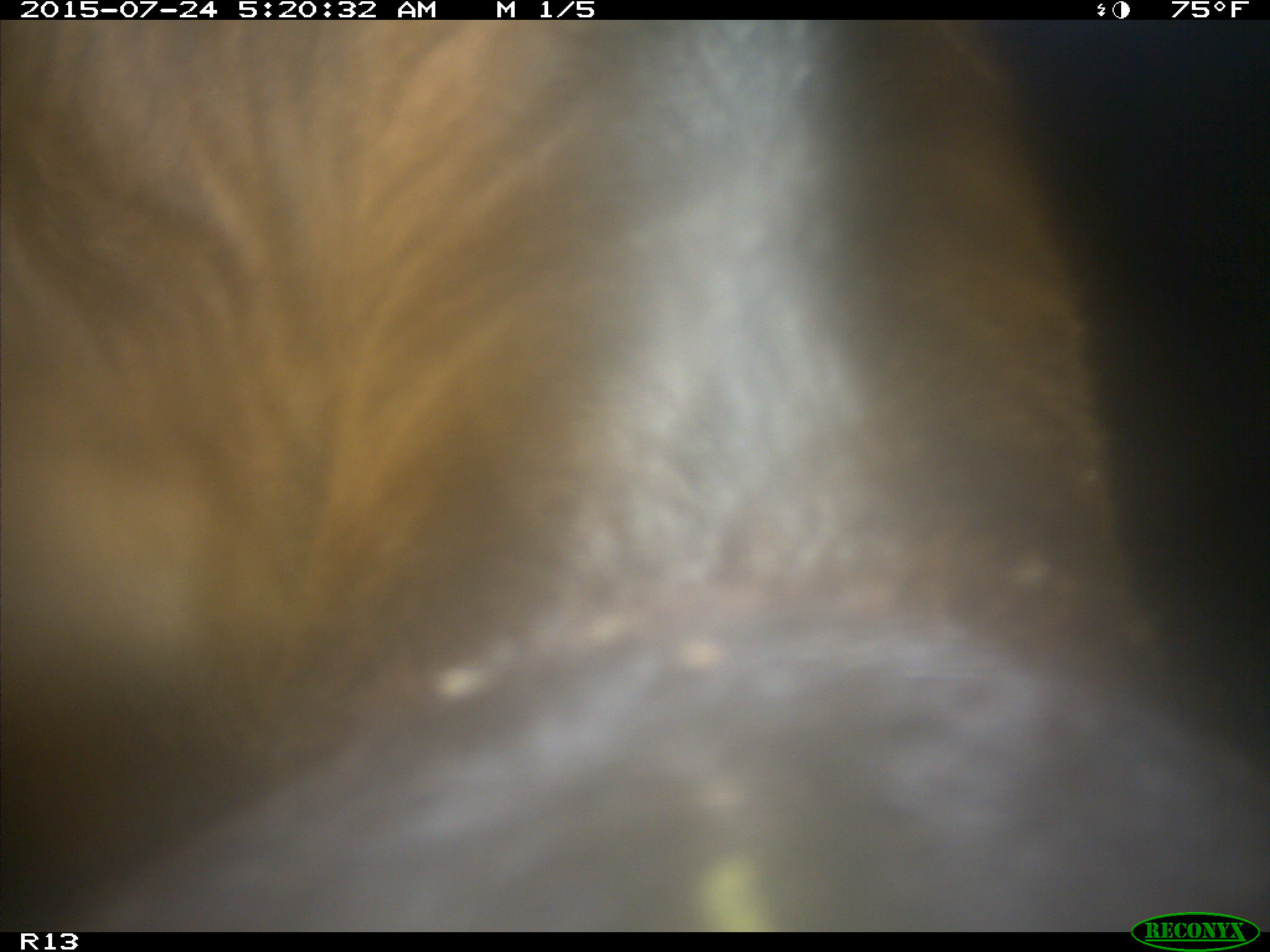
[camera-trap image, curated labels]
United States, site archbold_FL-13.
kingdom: Animalia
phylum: Chordata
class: Mammalia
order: Artiodactyla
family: Bovidae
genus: Bos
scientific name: Bos taurus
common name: domestic cow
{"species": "Bos taurus (domestic cow)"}